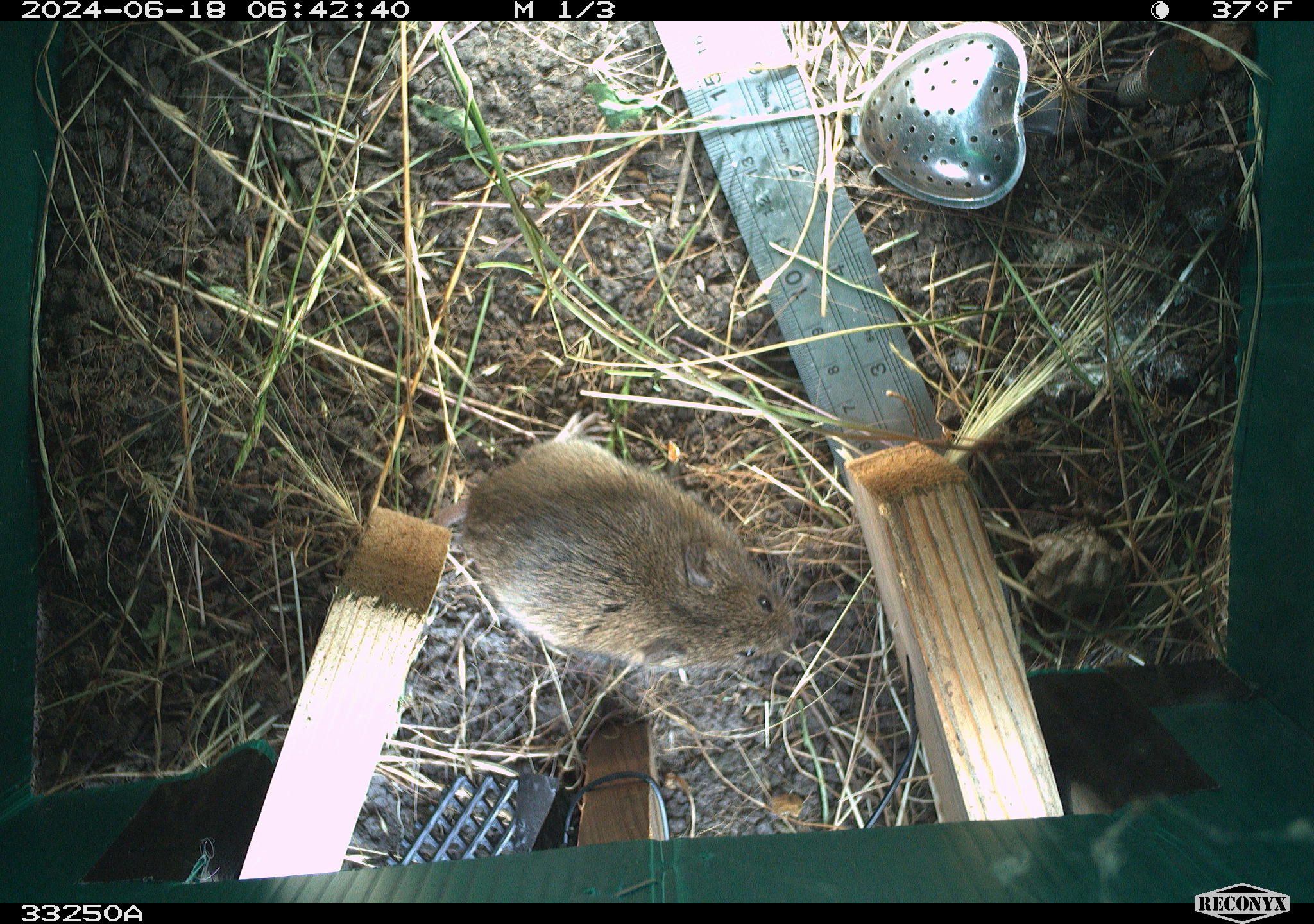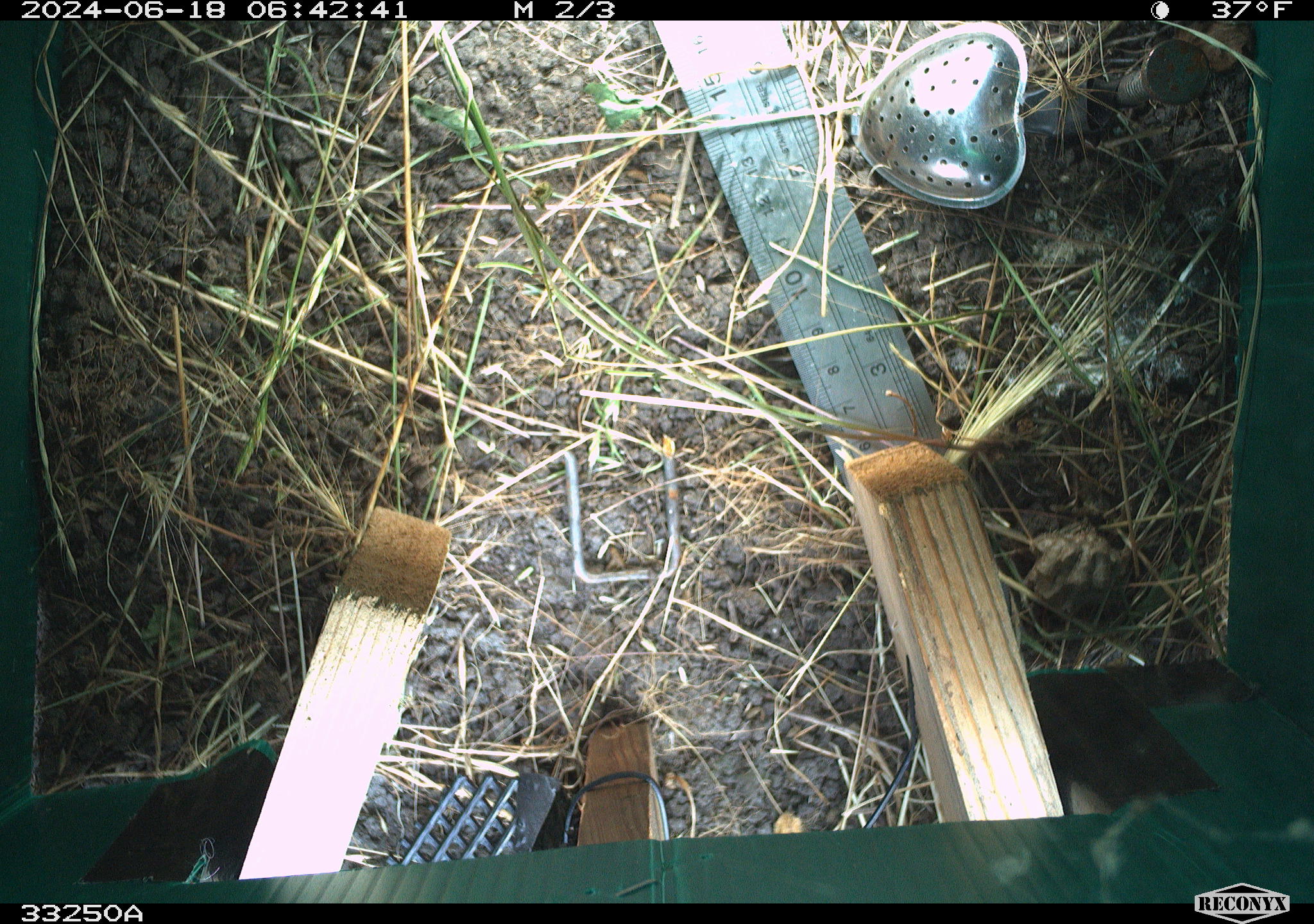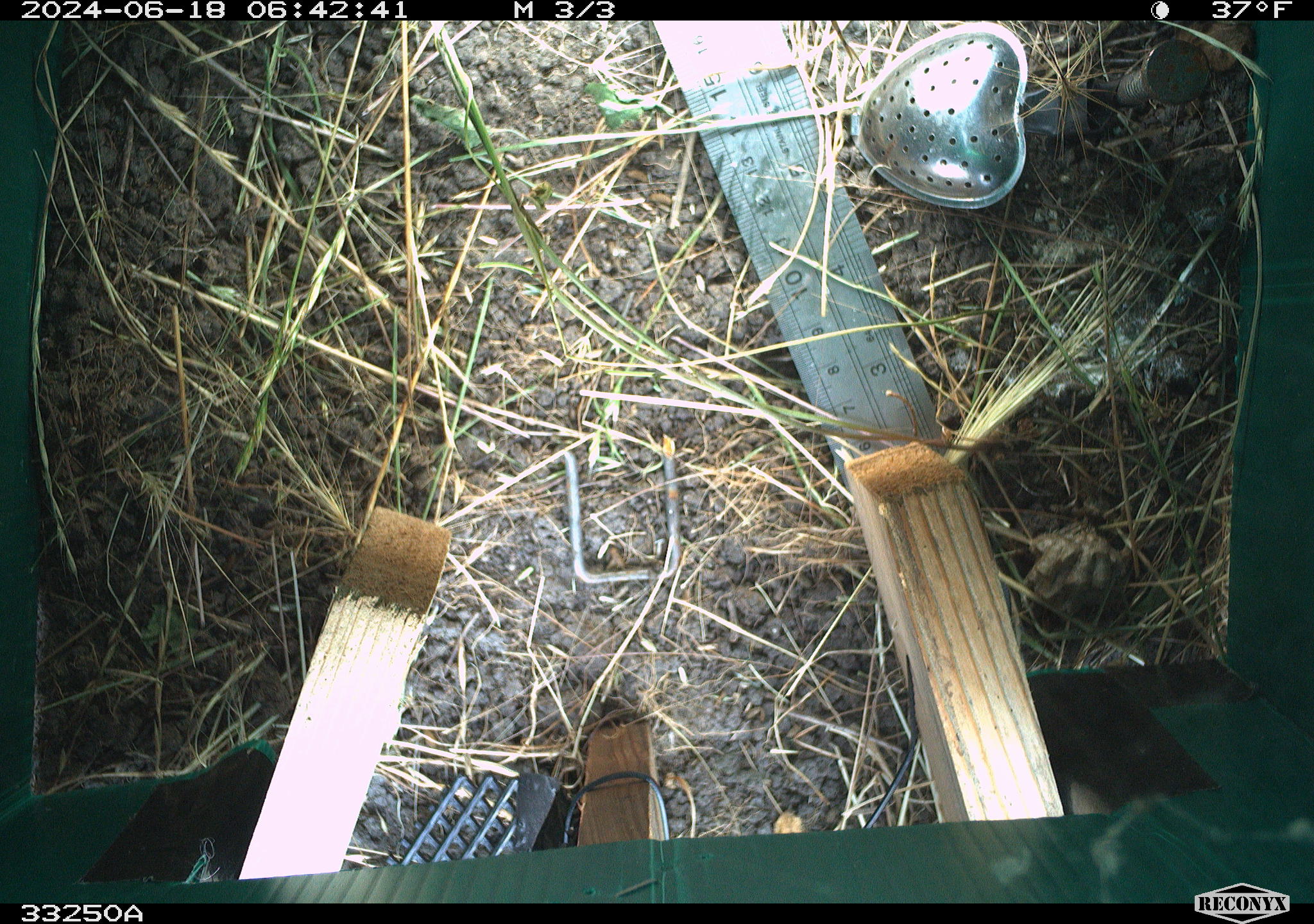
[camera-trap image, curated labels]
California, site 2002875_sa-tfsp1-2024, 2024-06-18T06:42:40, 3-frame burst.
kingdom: Animalia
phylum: Chordata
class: Mammalia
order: Rodentia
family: Cricetidae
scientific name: Arvicolinae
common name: voles, lemmings, and muskrats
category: arvicolinae subfamily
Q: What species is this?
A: Arvicolinae subfamily (voles, lemmings, and muskrats) (Arvicolinae).